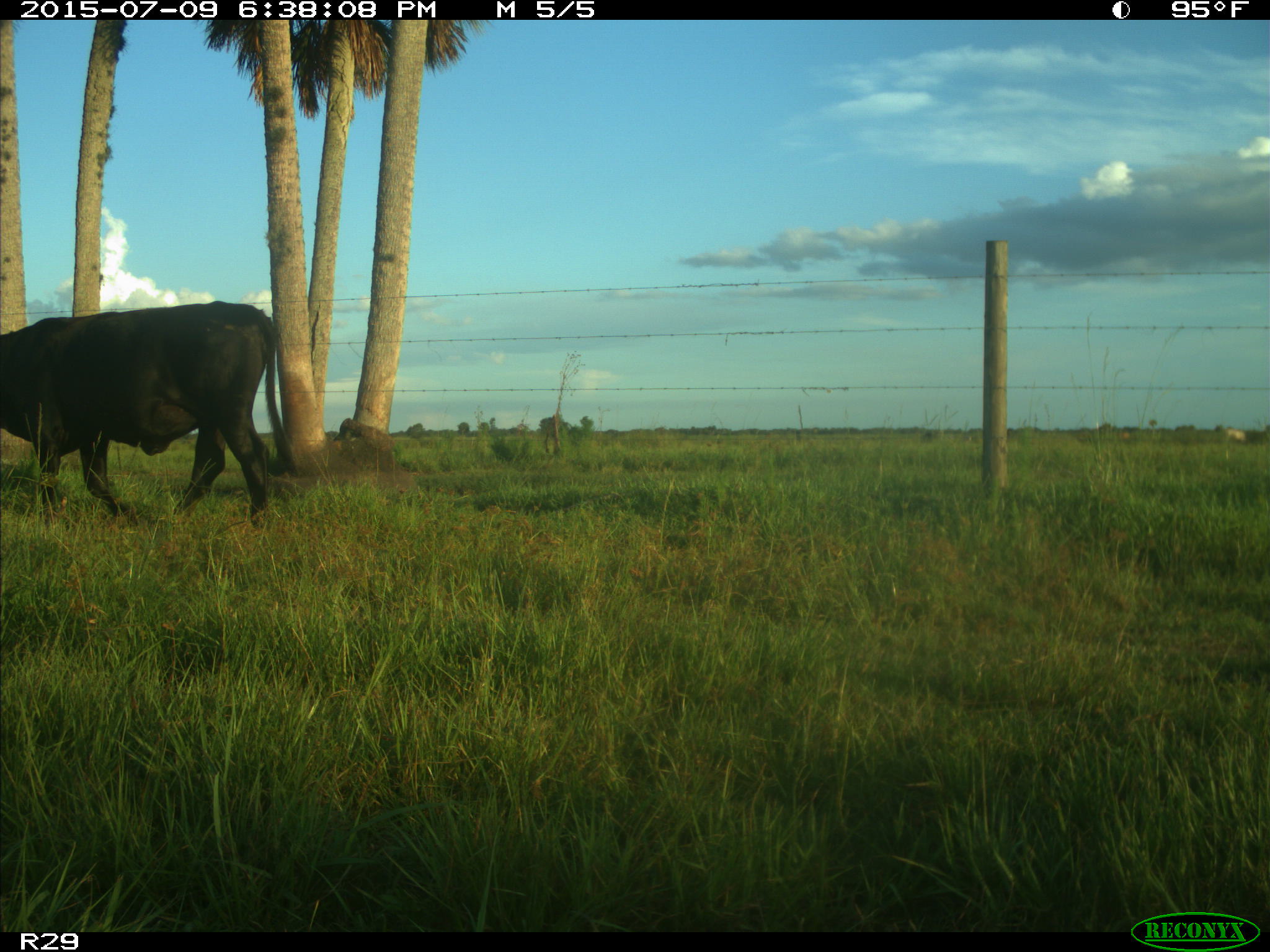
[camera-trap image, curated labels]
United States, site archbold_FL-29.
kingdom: Animalia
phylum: Chordata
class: Mammalia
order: Artiodactyla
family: Bovidae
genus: Bos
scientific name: Bos taurus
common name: domestic cow